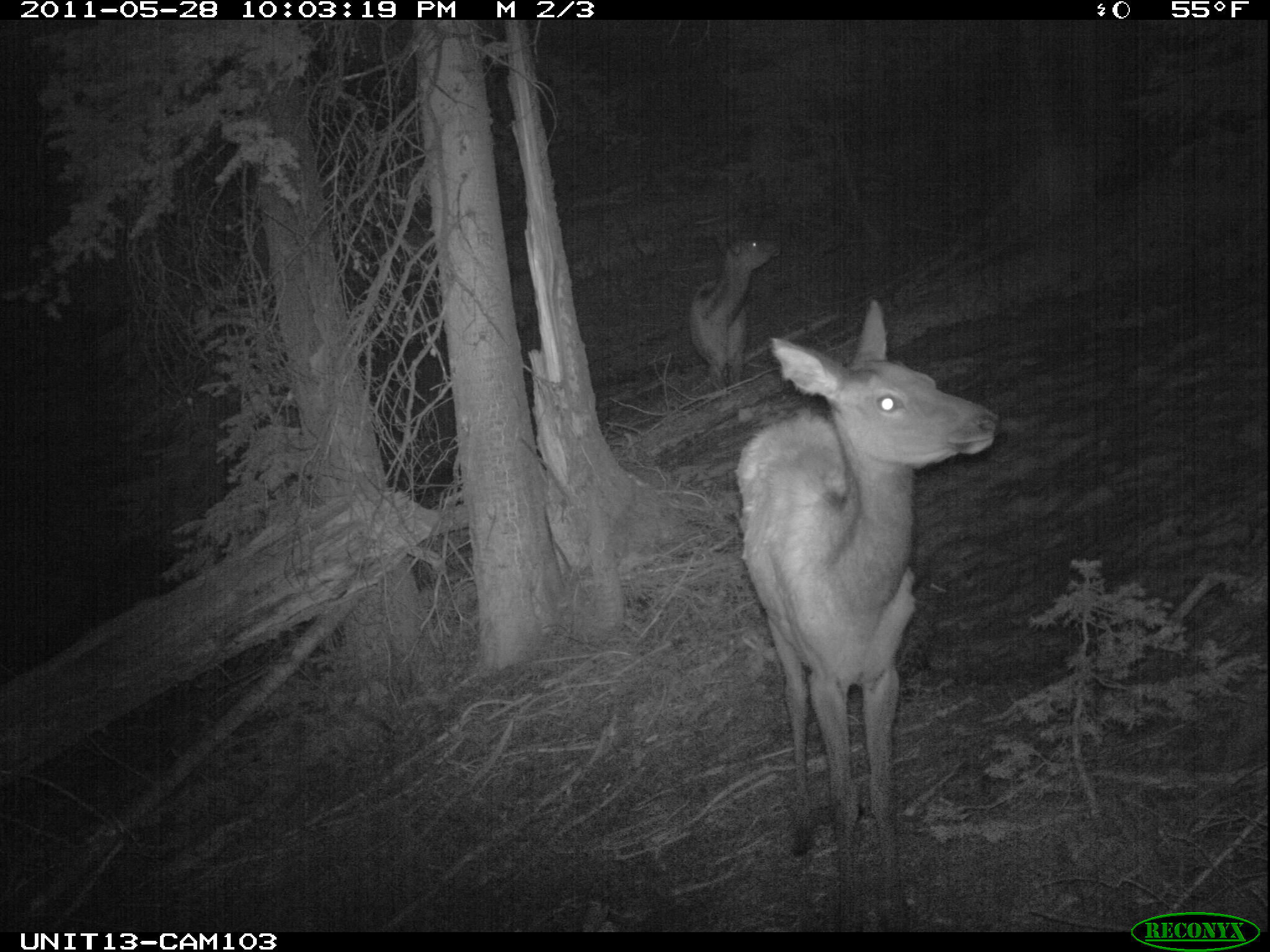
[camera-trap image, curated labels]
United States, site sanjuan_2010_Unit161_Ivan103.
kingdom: Animalia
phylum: Chordata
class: Mammalia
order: Artiodactyla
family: Cervidae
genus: Cervus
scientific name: Cervus elaphus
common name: red deer